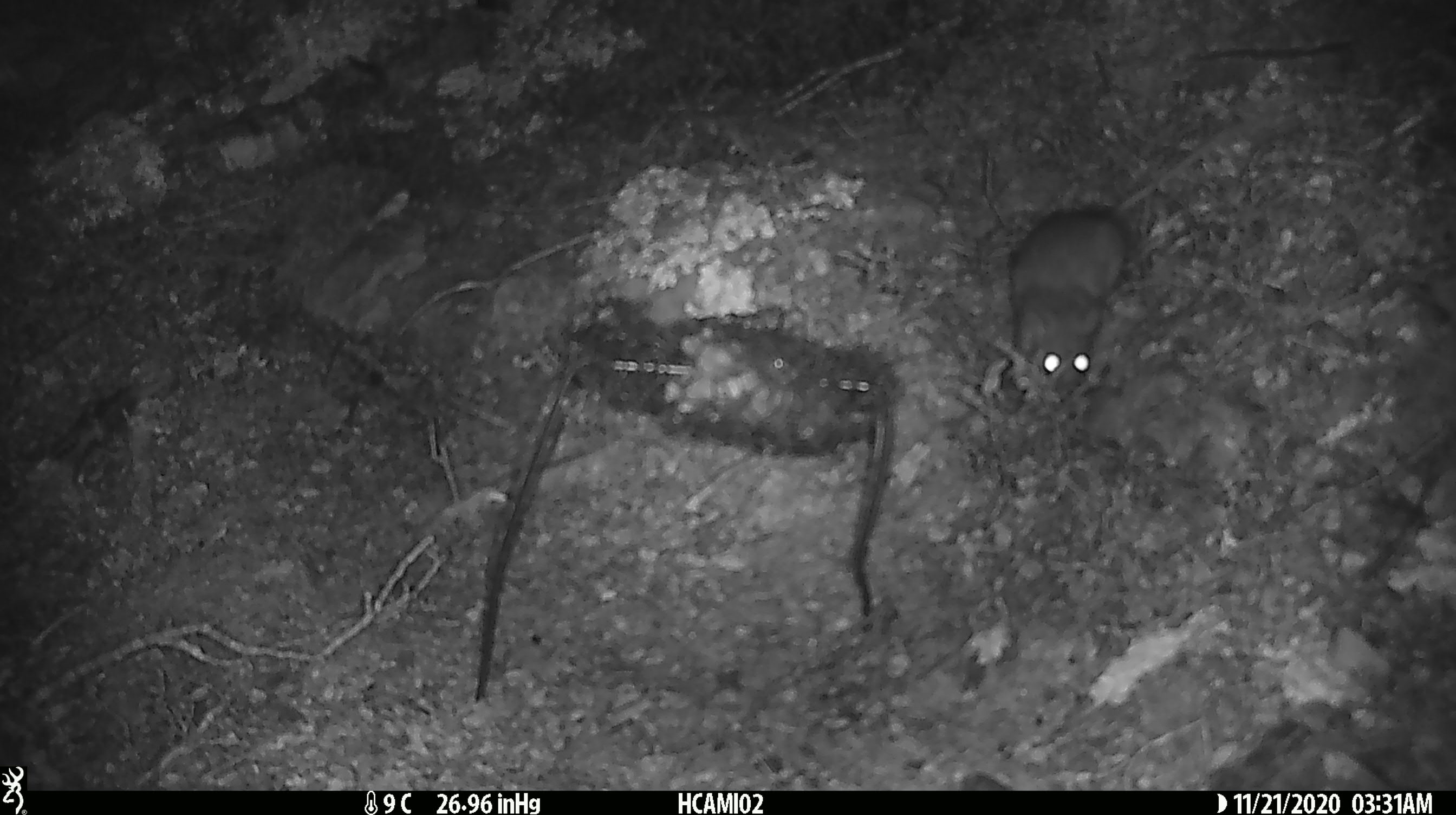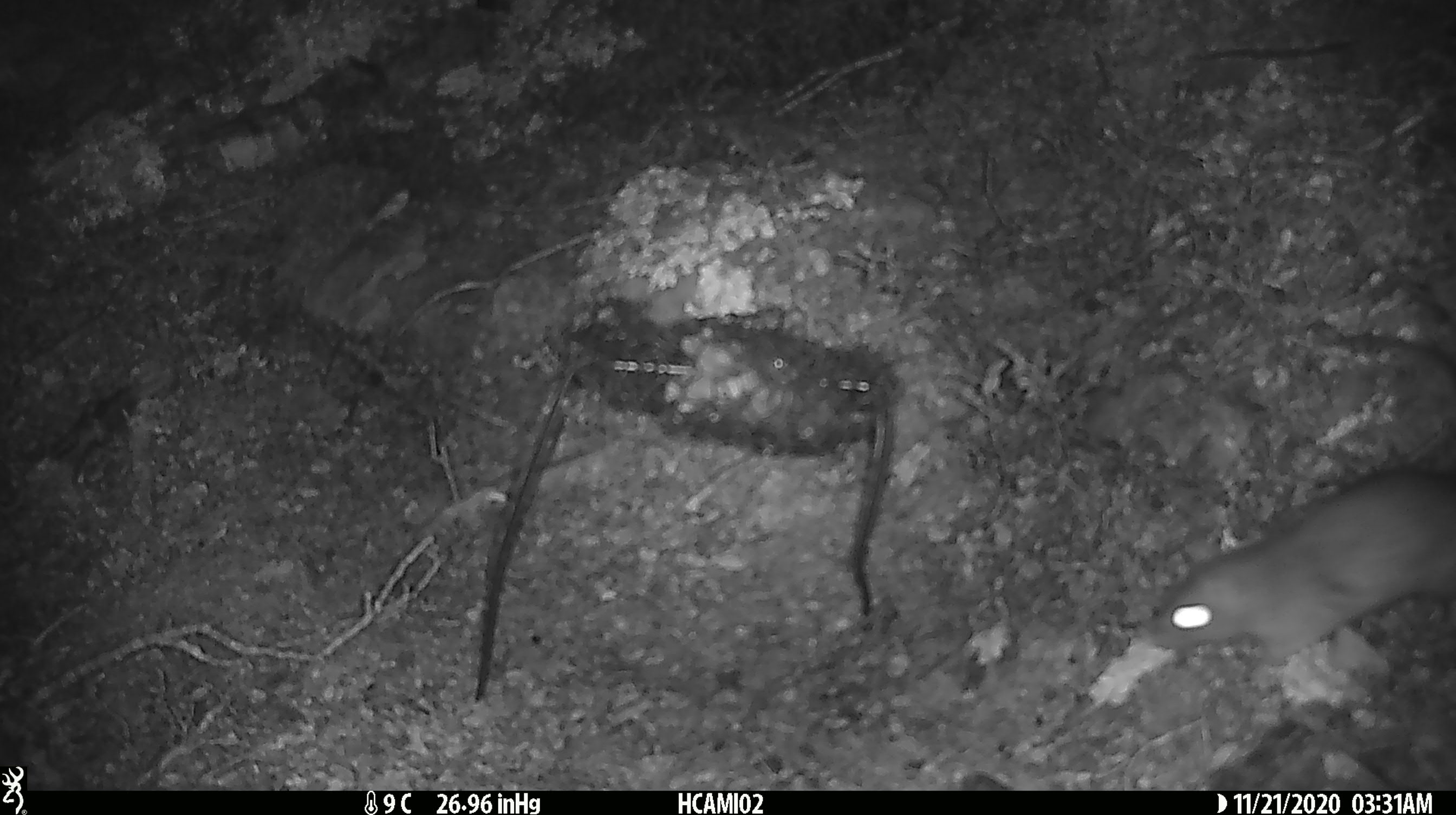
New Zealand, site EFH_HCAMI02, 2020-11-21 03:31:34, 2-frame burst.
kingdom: Animalia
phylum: Chordata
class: Mammalia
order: Rodentia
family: Muridae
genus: Rattus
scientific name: Rattus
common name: rat